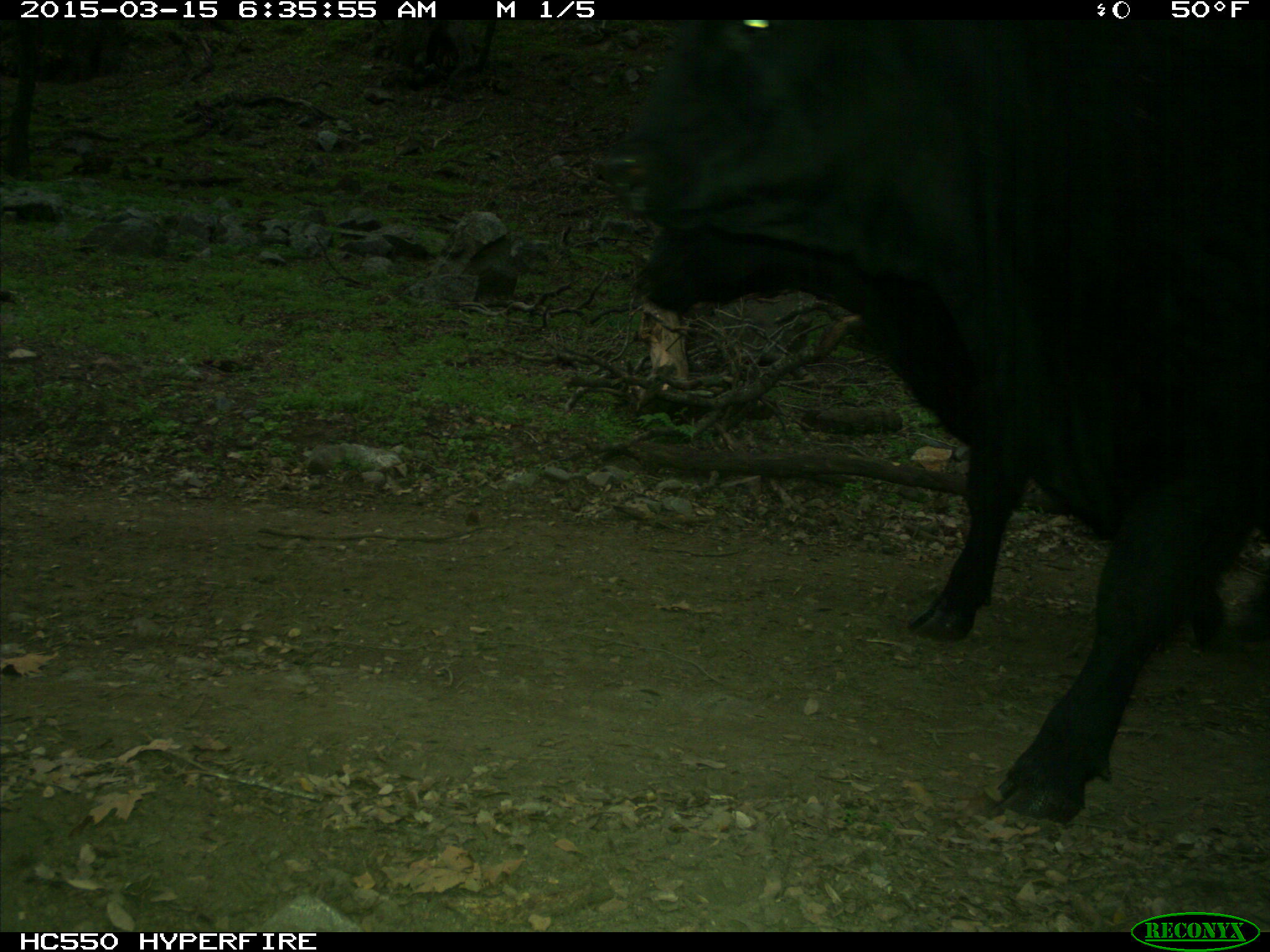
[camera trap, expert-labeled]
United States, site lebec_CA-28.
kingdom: Animalia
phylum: Chordata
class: Mammalia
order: Artiodactyla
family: Bovidae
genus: Bos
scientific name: Bos taurus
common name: domestic cow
Bos taurus (domestic cow).